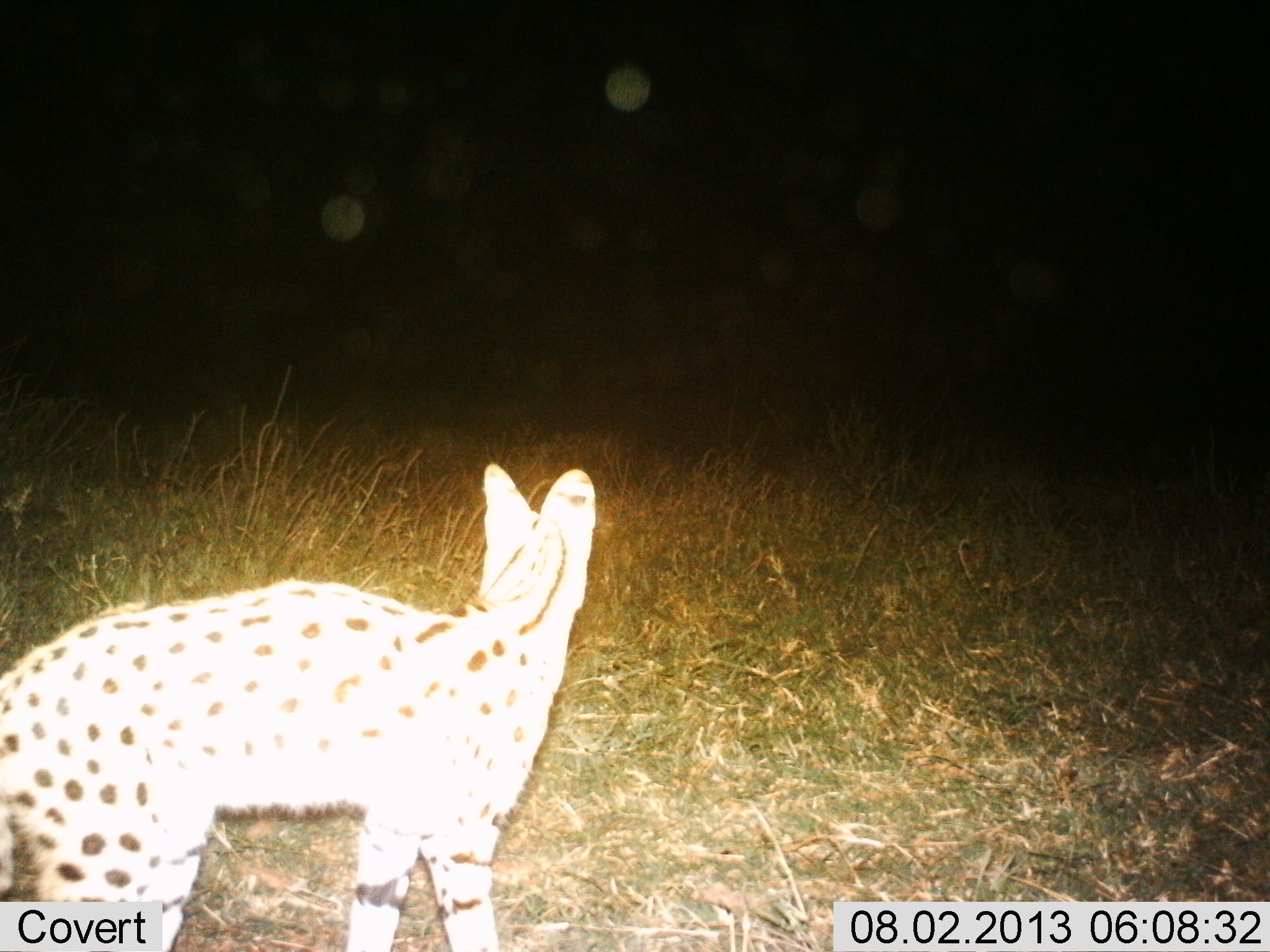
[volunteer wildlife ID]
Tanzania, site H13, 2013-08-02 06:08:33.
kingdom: Animalia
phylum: Chordata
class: Mammalia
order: Carnivora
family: Felidae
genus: Leptailurus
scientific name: Leptailurus serval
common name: serval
Serval (Leptailurus serval), count 1. Behavior (volunteer vote fractions): standing 95%, resting 0%, moving 5%, interacting 0%. Young present (vote fraction): 0%. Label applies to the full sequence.